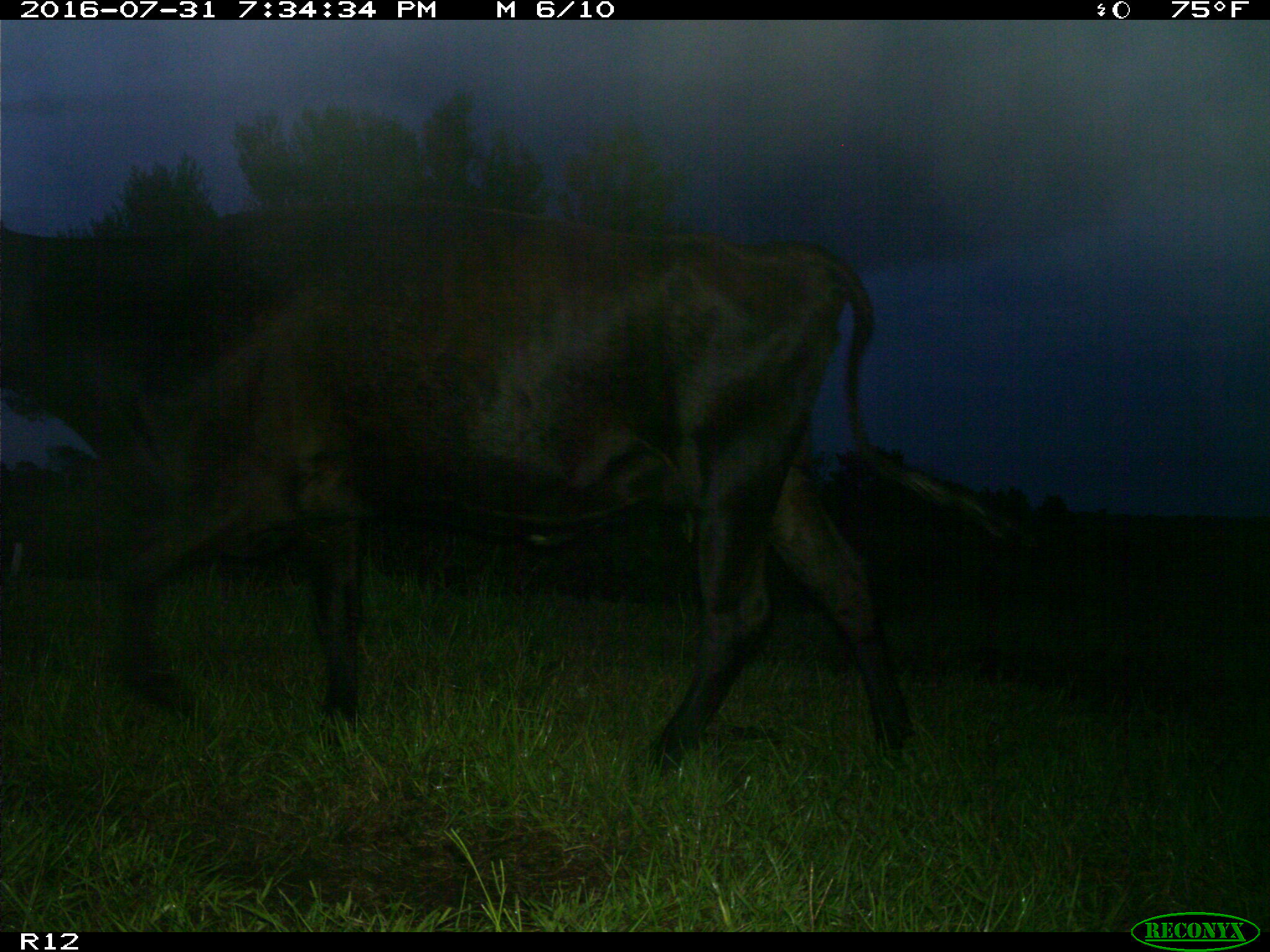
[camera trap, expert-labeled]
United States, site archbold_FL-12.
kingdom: Animalia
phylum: Chordata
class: Mammalia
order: Artiodactyla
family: Bovidae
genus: Bos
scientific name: Bos taurus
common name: domestic cow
Bos taurus (domestic cow).